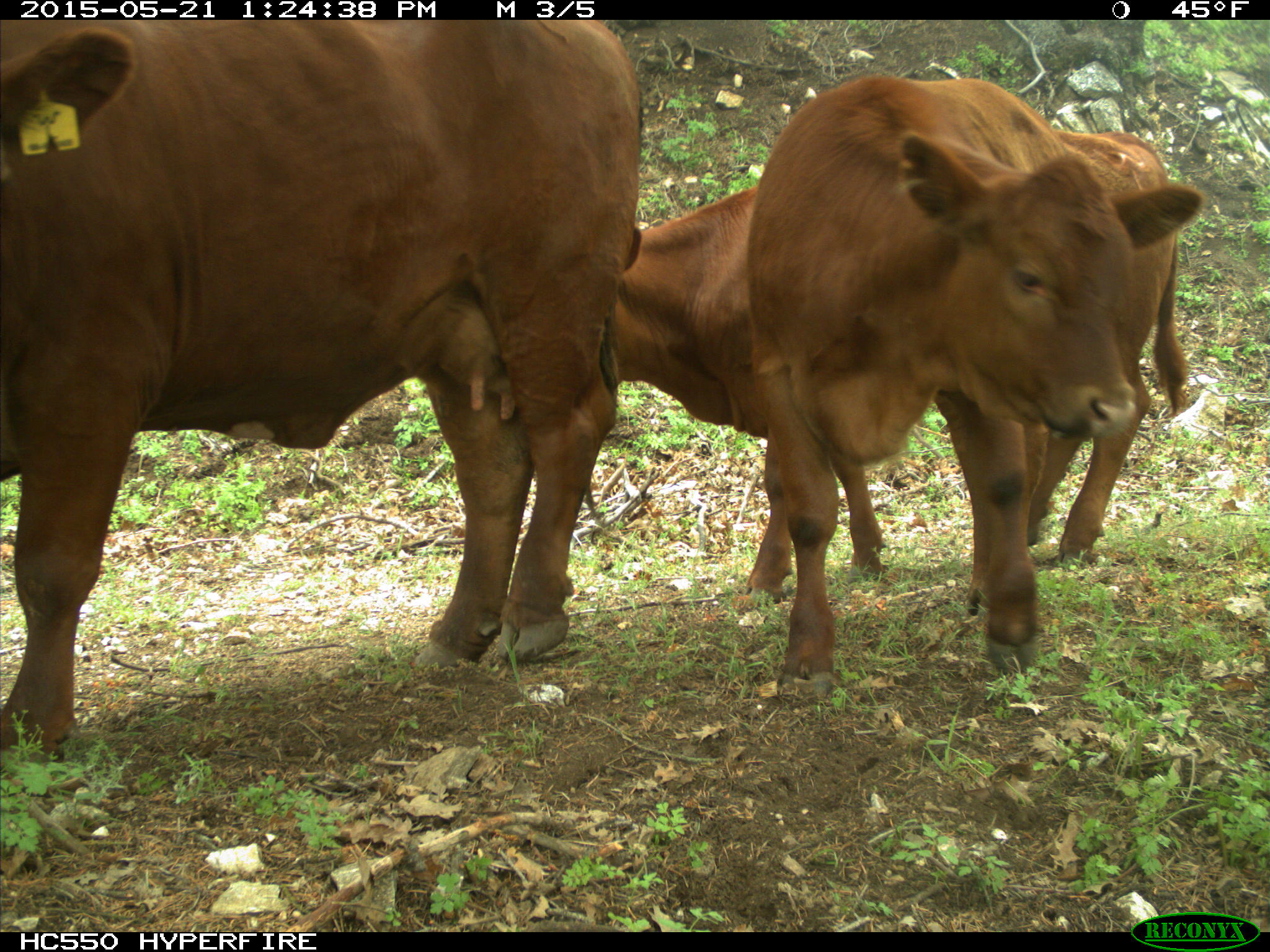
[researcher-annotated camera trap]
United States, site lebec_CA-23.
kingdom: Animalia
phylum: Chordata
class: Mammalia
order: Artiodactyla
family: Bovidae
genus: Bos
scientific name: Bos taurus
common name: domestic cow